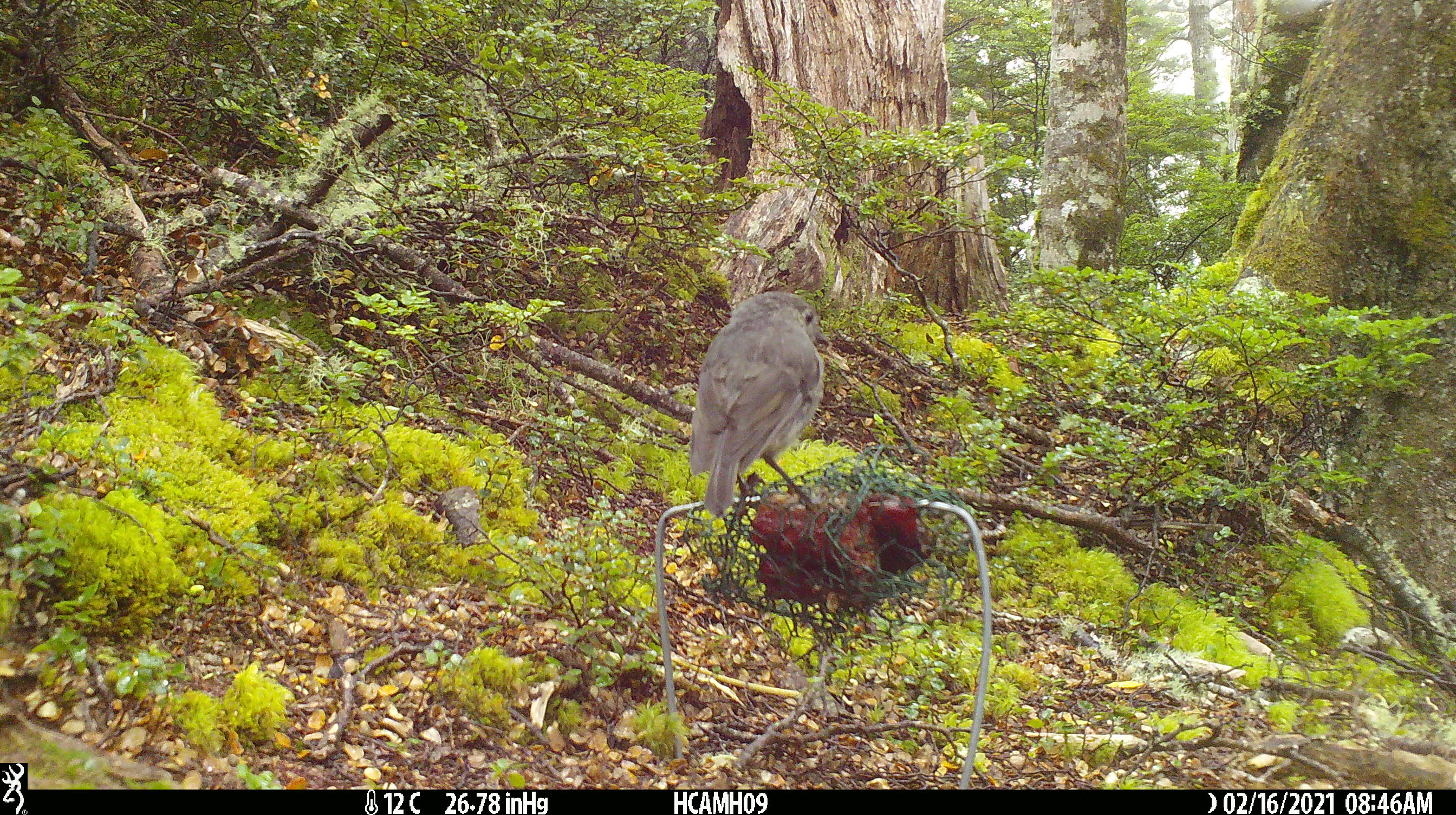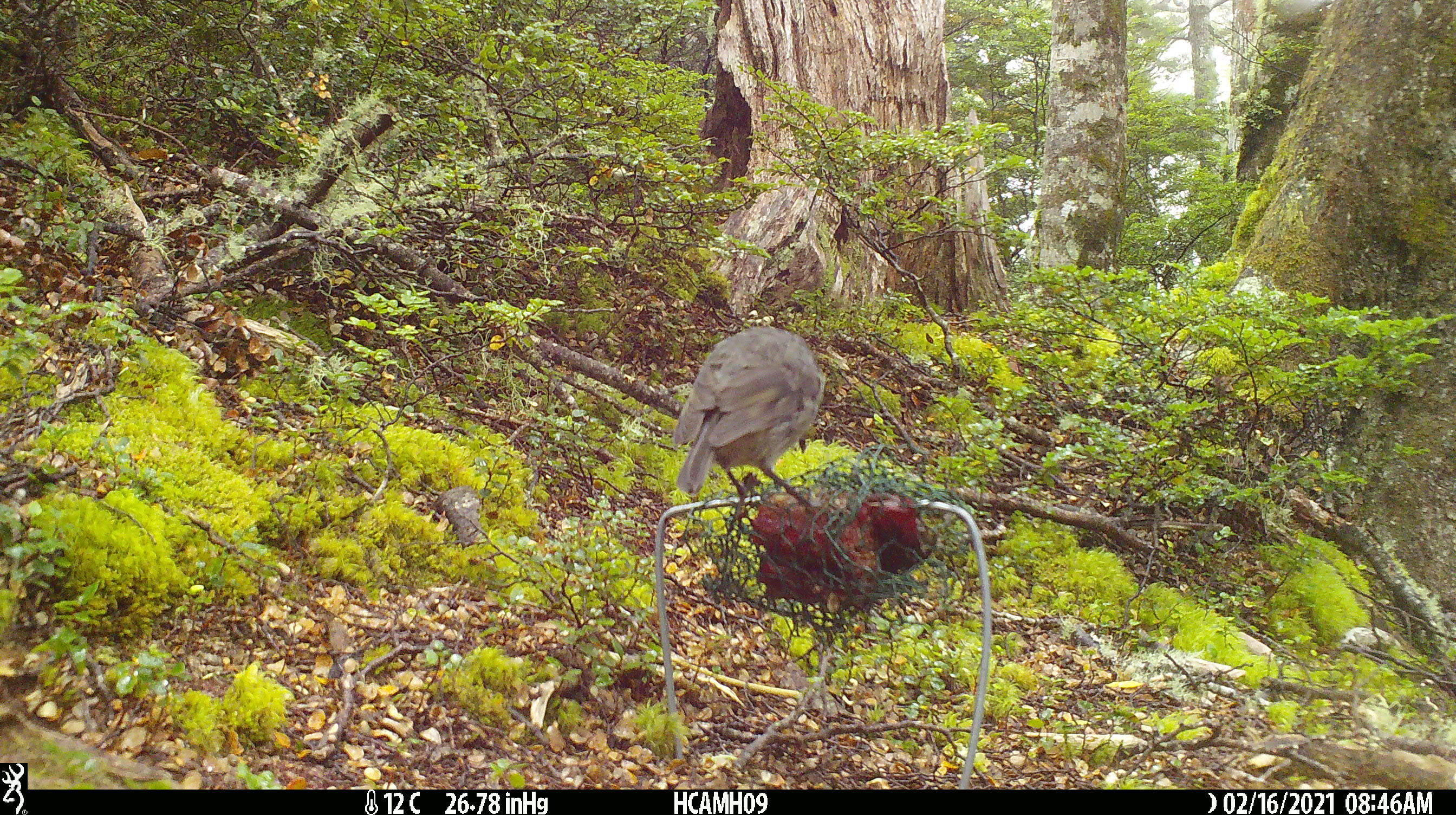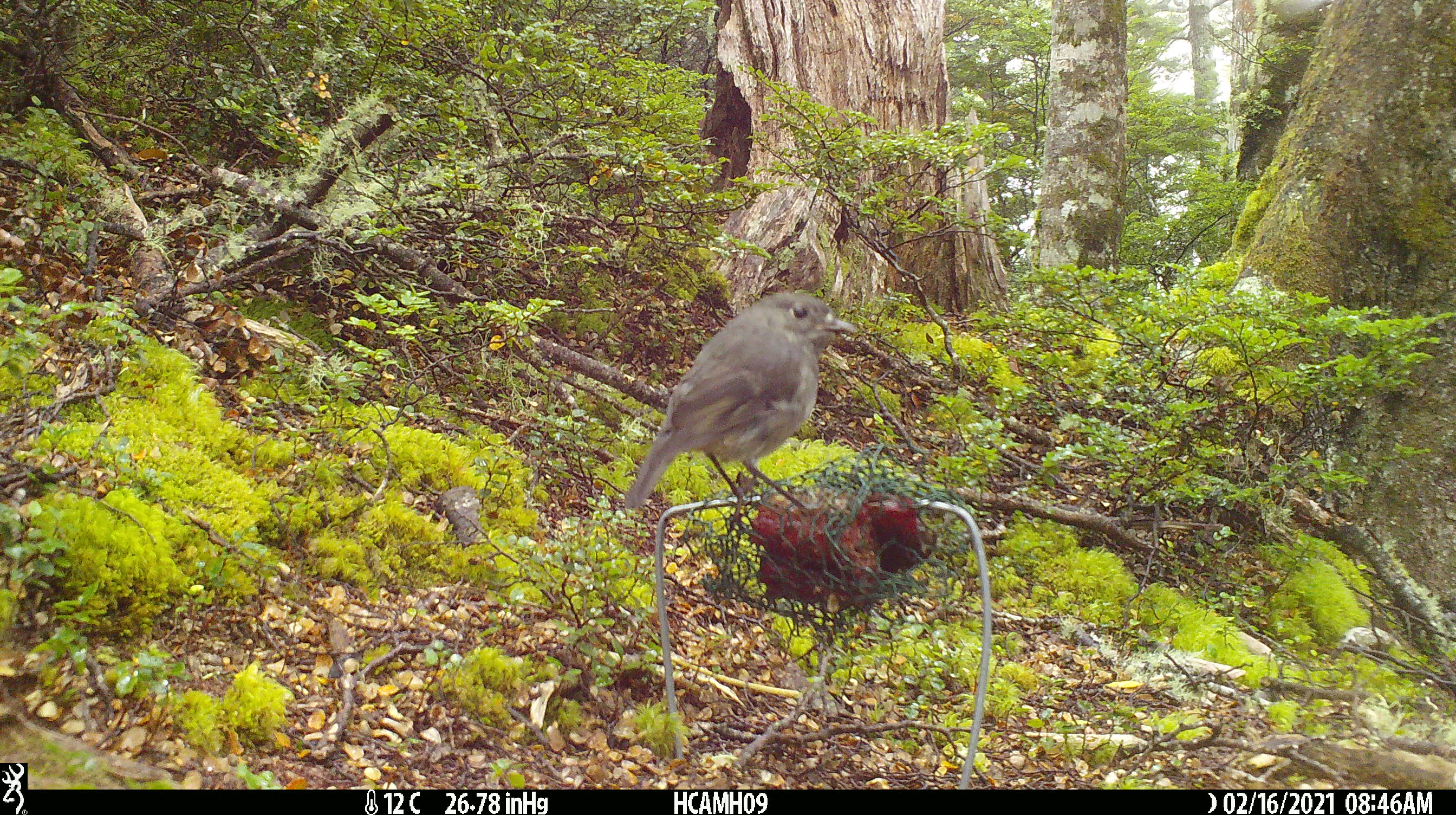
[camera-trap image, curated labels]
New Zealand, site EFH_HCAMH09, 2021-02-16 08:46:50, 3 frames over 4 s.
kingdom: Animalia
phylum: Chordata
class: Aves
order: Passeriformes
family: Petroicidae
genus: Petroica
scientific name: Petroica australis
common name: new zealand robin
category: robin